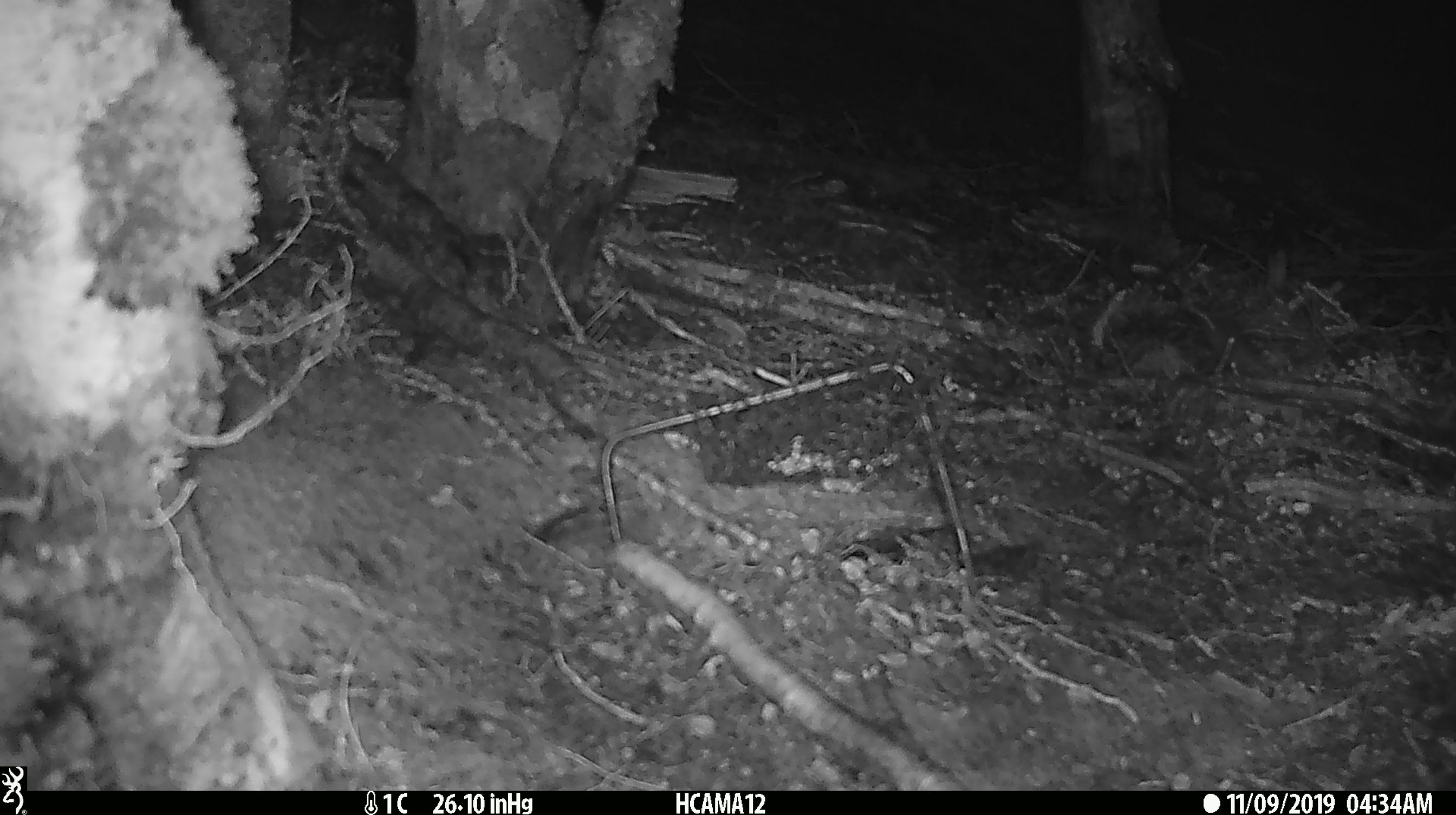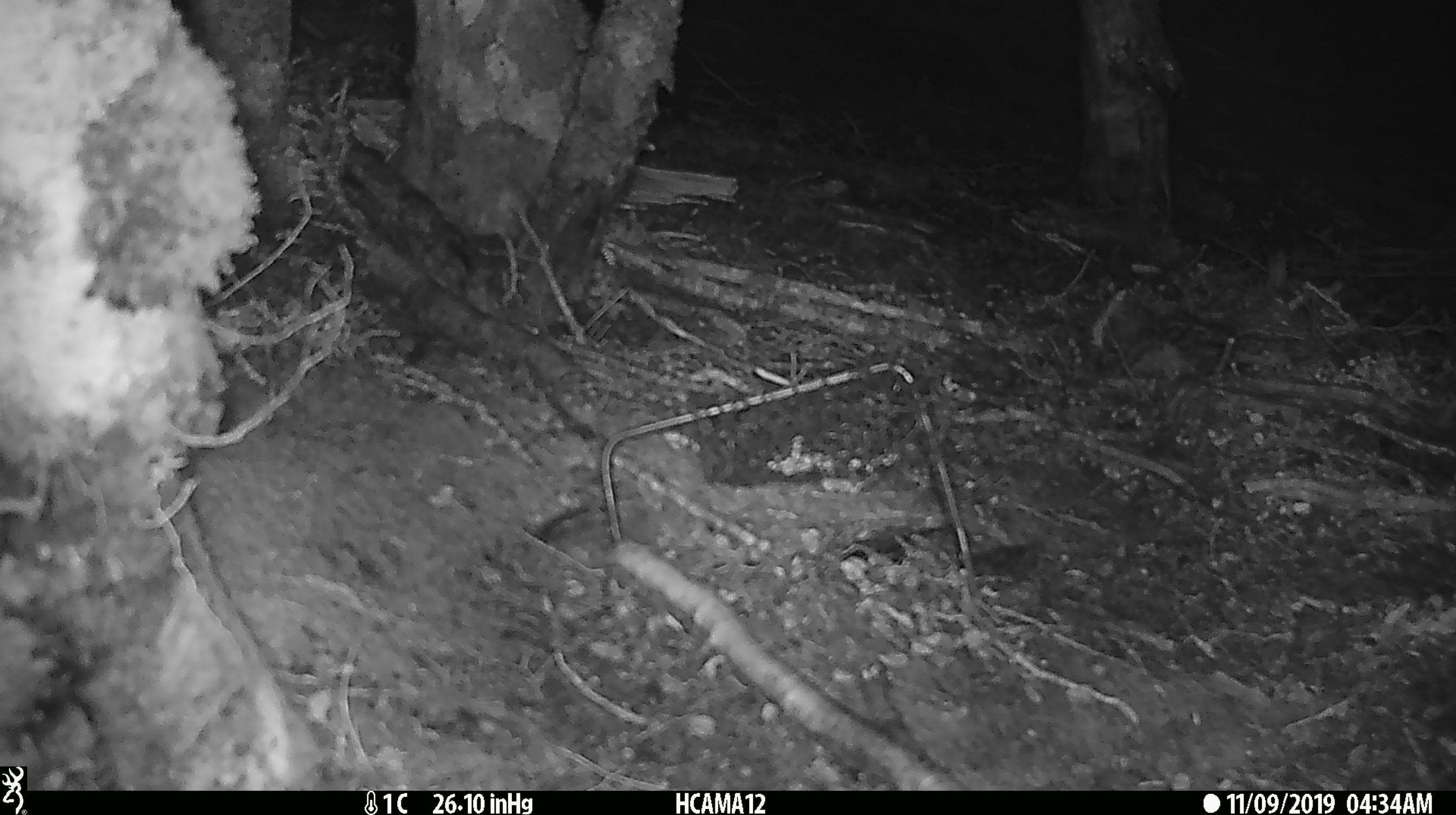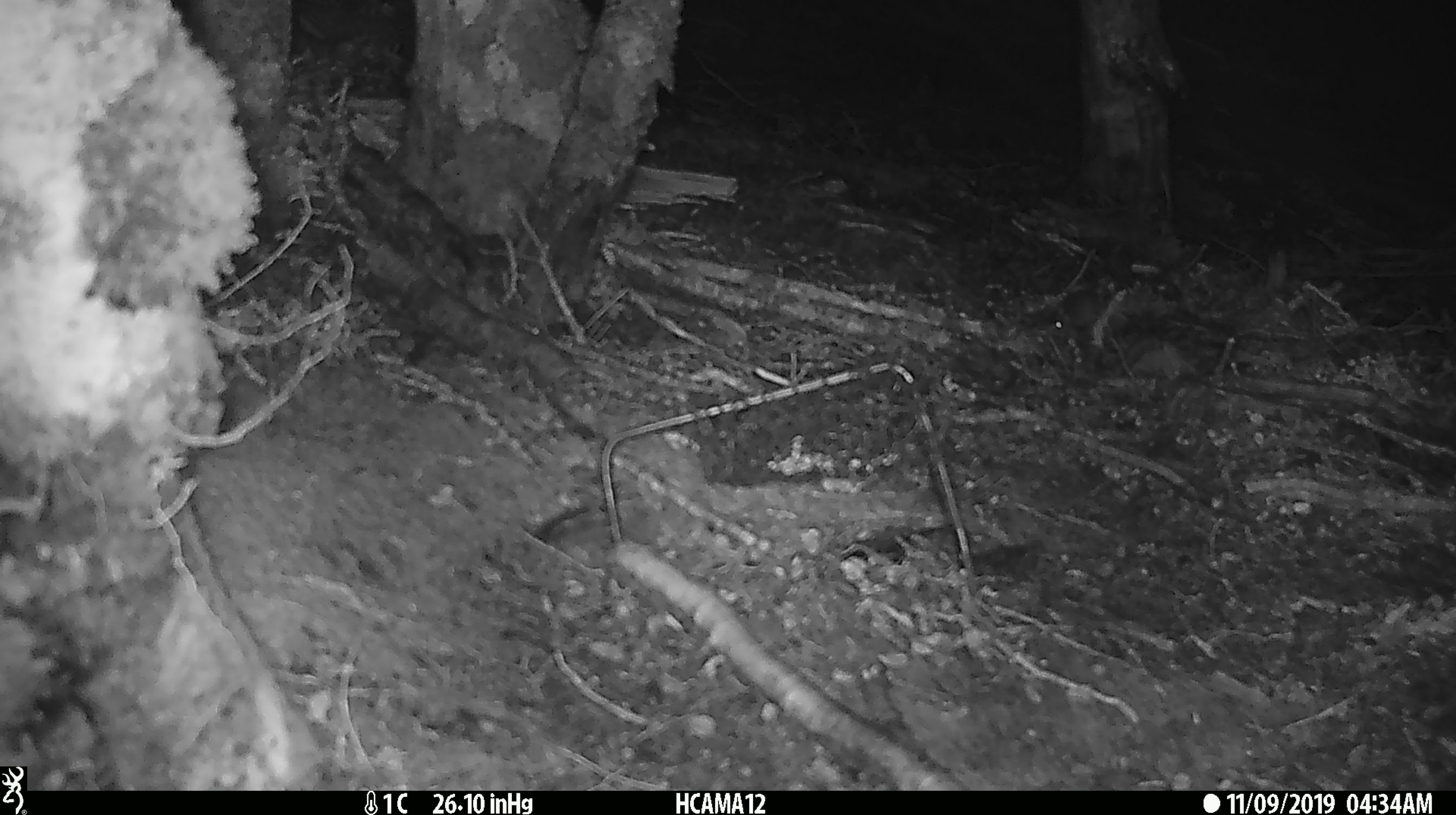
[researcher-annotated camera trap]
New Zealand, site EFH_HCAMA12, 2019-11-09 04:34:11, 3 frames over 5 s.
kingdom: Animalia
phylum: Chordata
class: Mammalia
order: Rodentia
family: Muridae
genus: Mus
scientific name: Mus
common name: mouse